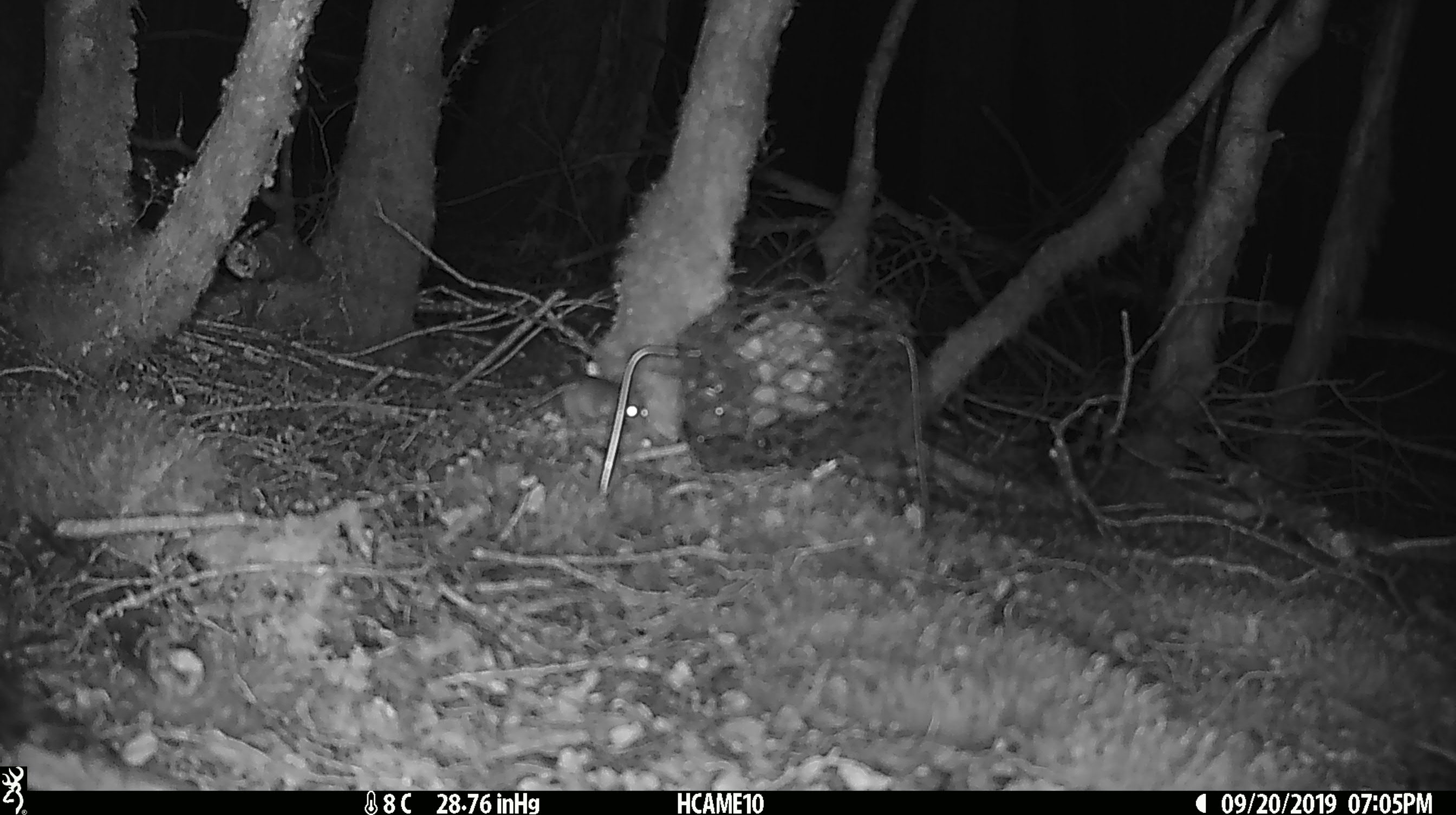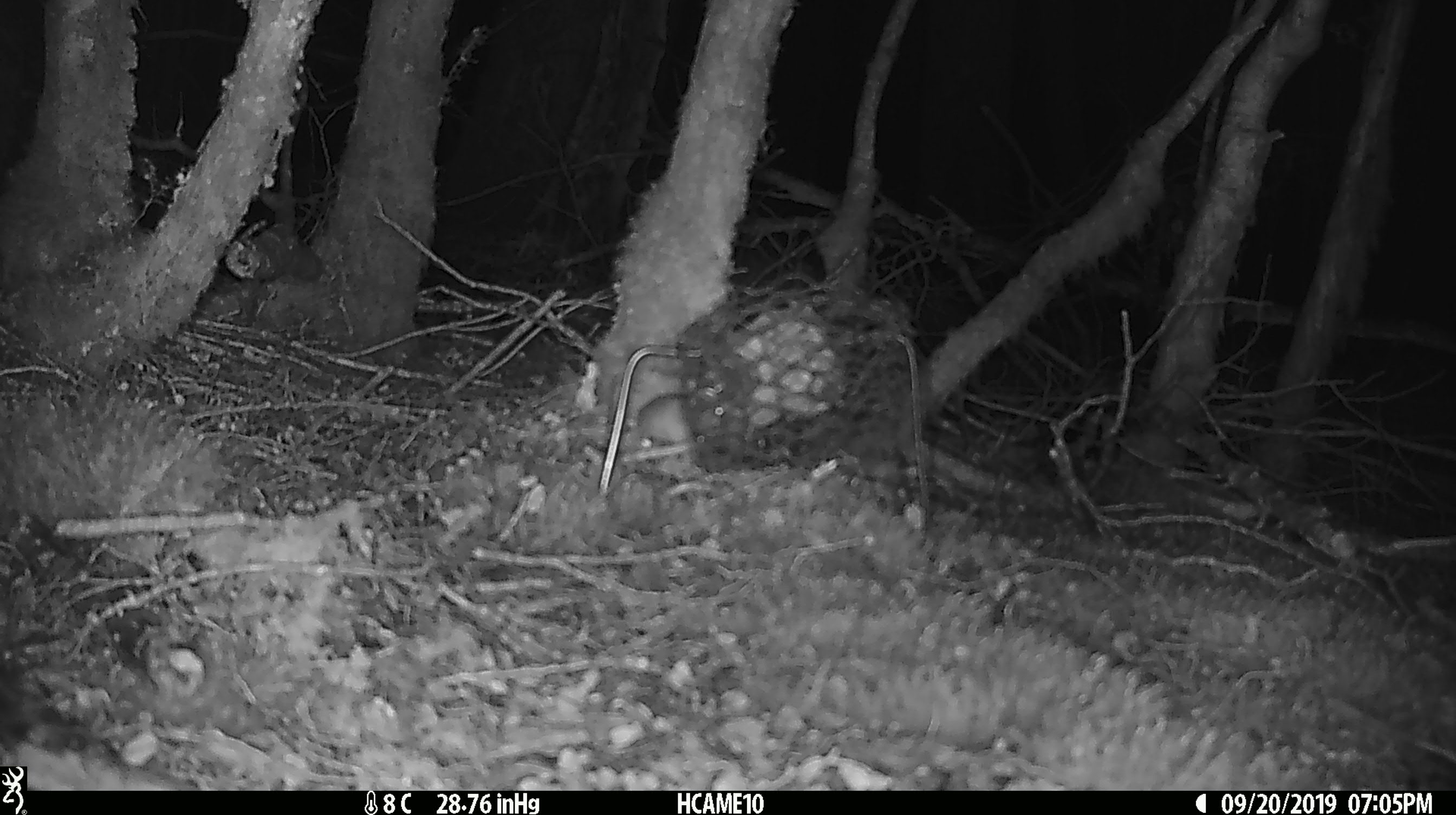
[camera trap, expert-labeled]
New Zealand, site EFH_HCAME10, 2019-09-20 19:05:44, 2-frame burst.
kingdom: Animalia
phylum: Chordata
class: Mammalia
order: Rodentia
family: Muridae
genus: Mus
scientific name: Mus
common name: mouse